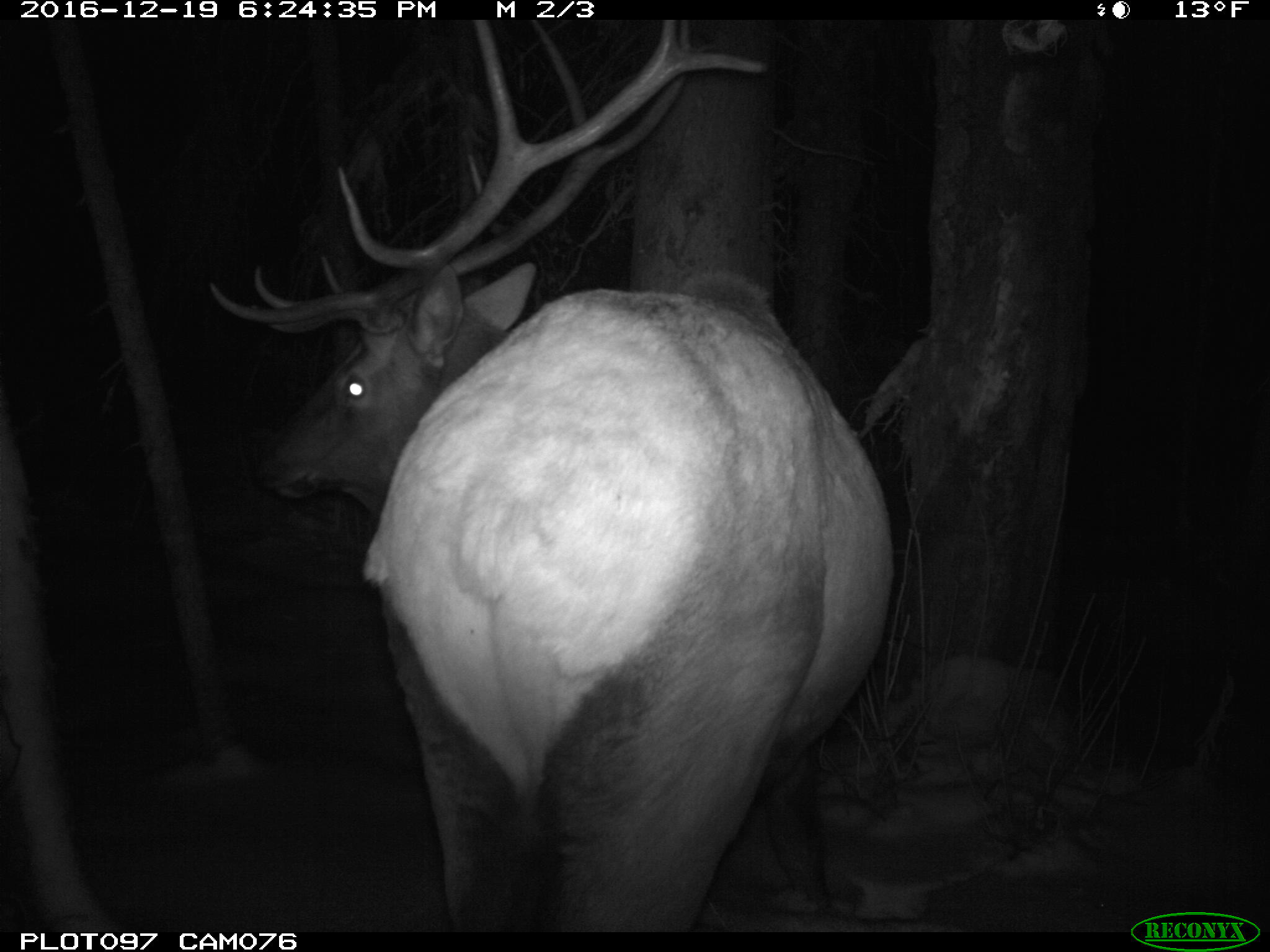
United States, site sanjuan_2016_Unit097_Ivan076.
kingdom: Animalia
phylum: Chordata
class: Mammalia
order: Artiodactyla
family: Cervidae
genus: Cervus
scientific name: Cervus elaphus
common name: red deer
Cervus elaphus (red deer).